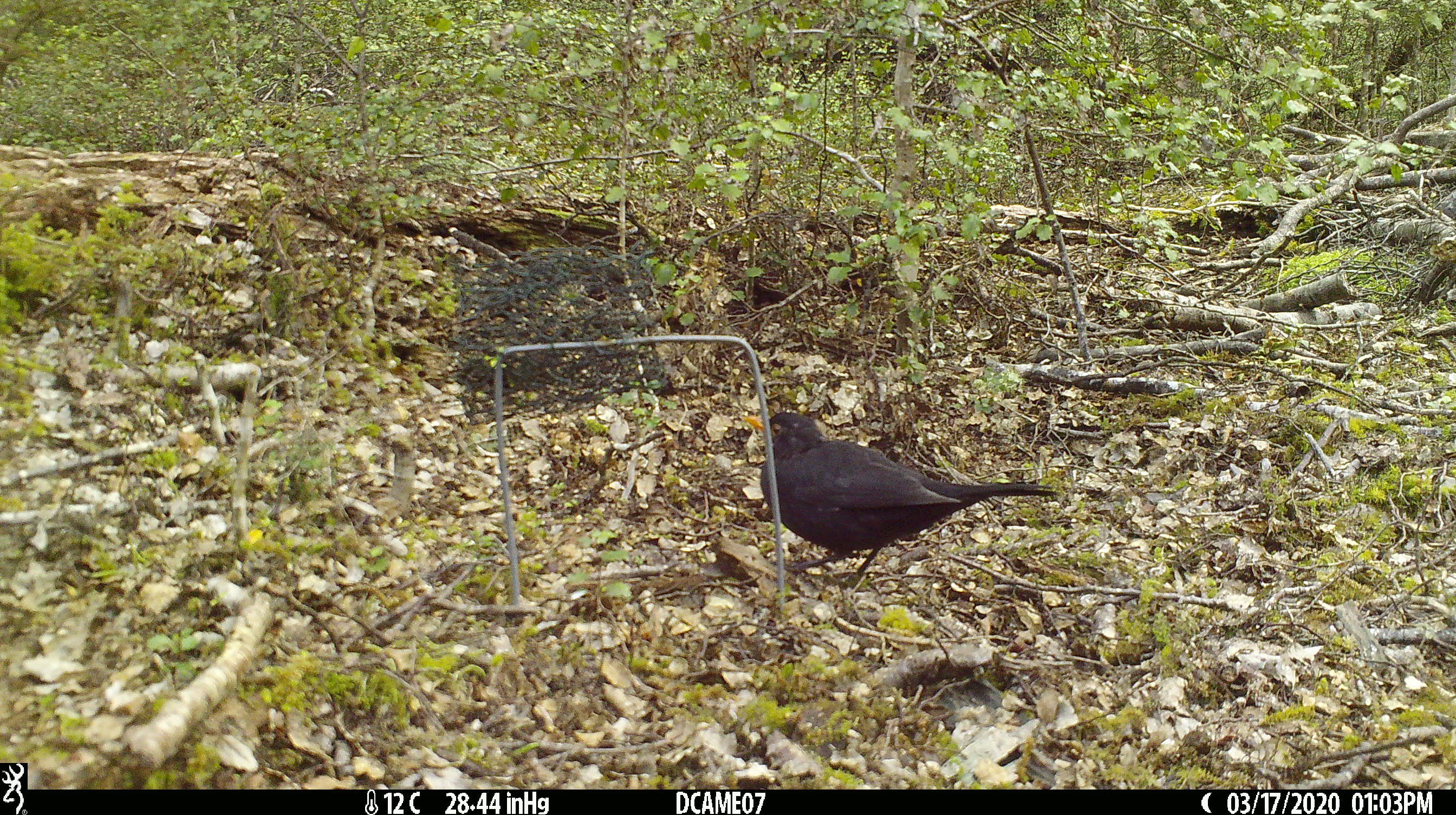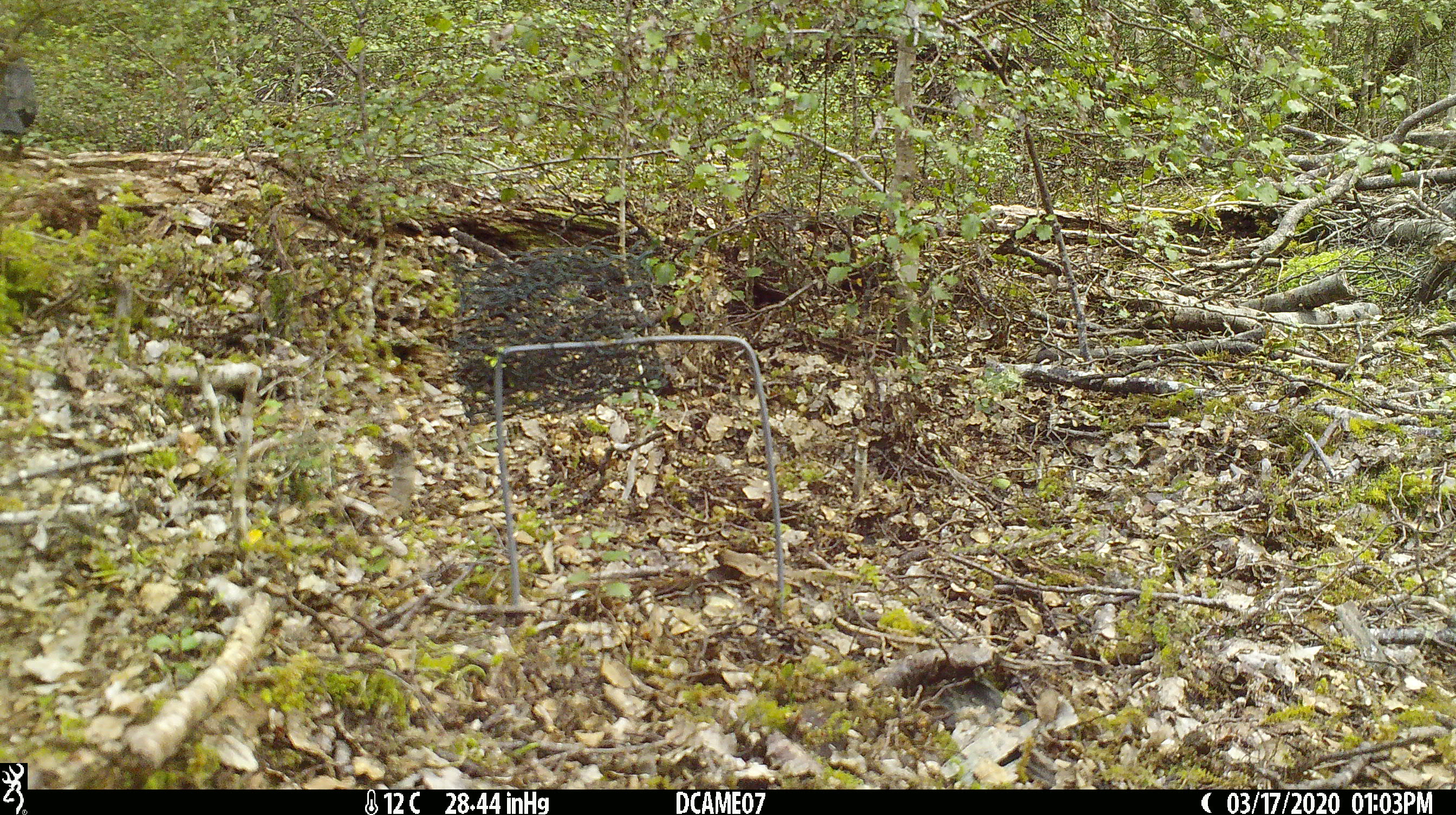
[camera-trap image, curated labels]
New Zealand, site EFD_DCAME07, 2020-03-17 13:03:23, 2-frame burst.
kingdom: Animalia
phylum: Chordata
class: Aves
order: Passeriformes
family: Turdidae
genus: Turdus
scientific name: Turdus merula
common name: eurasian blackbird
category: blackbird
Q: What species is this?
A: Blackbird (eurasian blackbird) (Turdus merula).